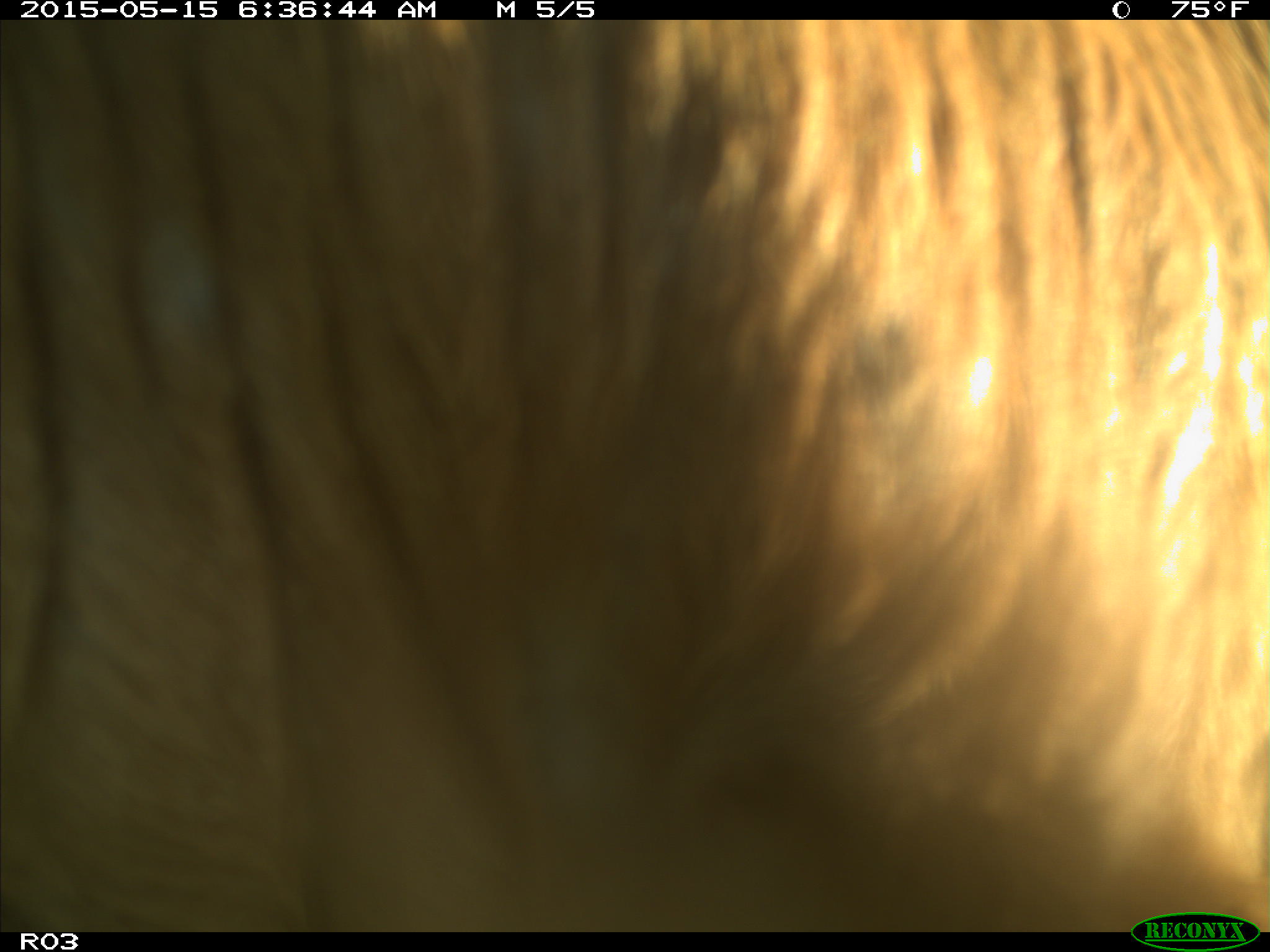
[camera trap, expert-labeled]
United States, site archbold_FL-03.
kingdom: Animalia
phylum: Chordata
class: Mammalia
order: Artiodactyla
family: Bovidae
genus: Bos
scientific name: Bos taurus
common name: domestic cow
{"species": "Bos taurus (domestic cow)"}